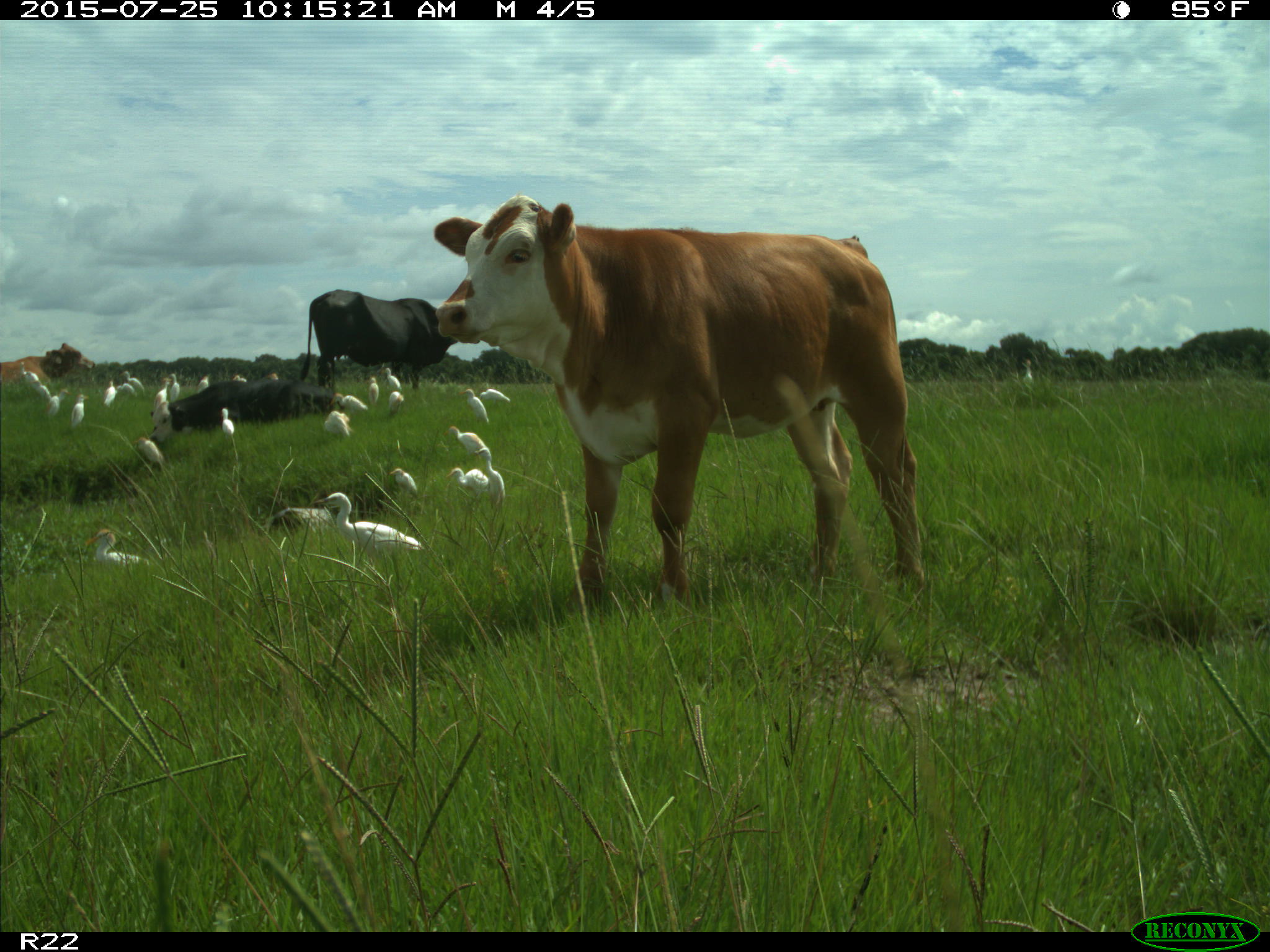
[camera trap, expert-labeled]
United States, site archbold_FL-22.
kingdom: Animalia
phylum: Chordata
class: Mammalia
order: Artiodactyla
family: Bovidae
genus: Bos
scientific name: Bos taurus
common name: domestic cow